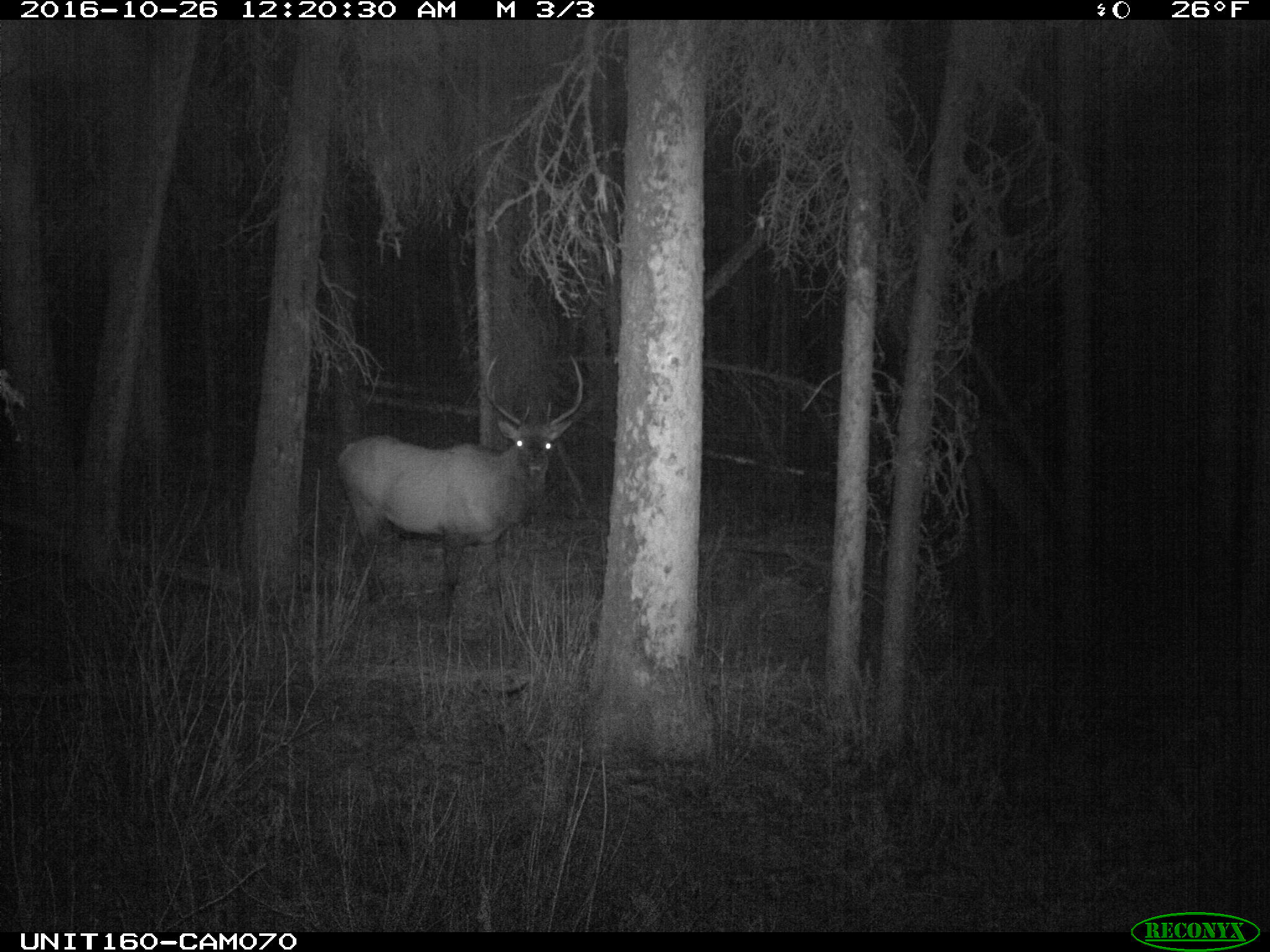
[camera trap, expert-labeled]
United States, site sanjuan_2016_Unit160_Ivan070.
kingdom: Animalia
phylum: Chordata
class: Mammalia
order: Artiodactyla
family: Cervidae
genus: Cervus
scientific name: Cervus elaphus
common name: red deer